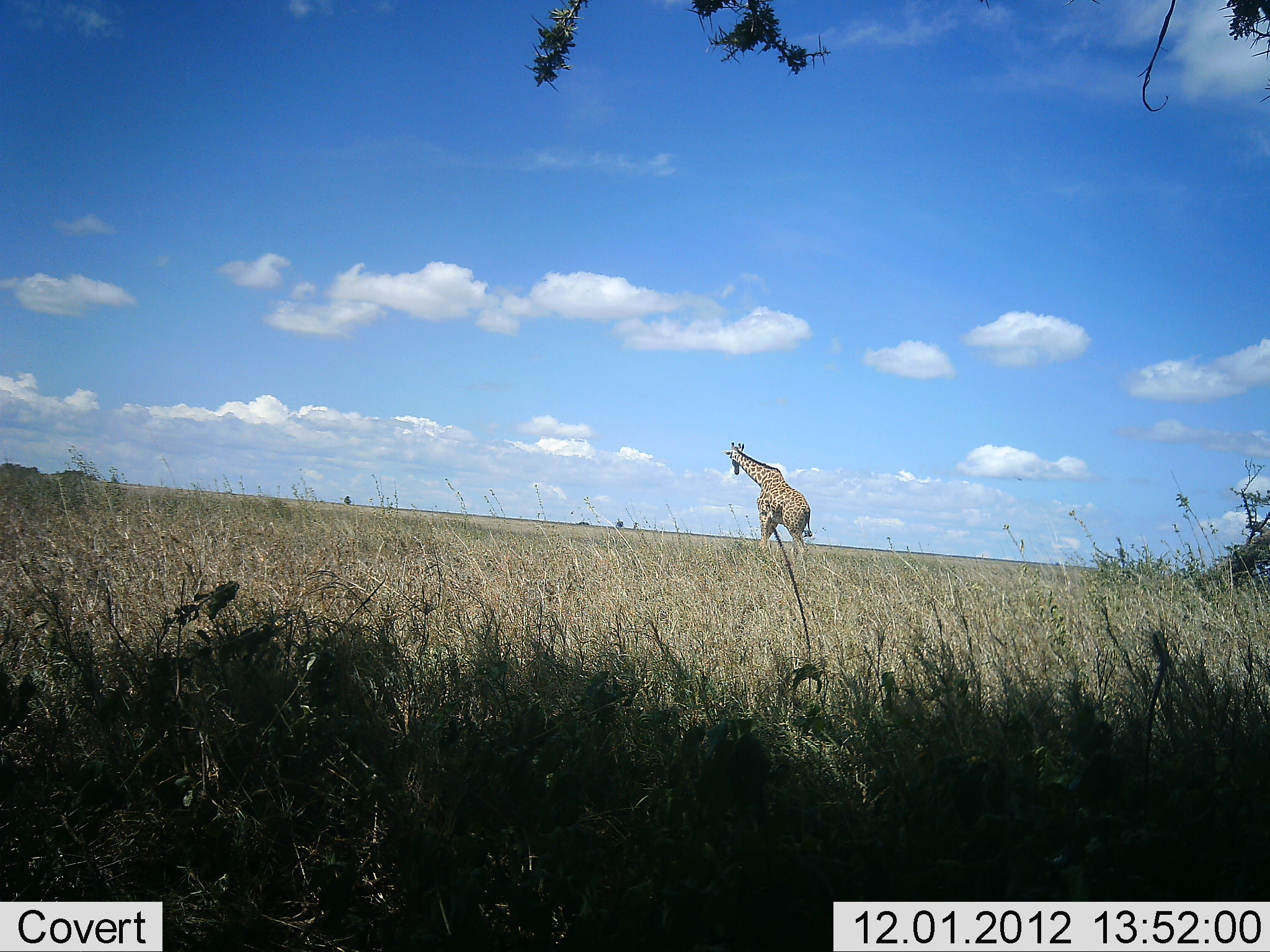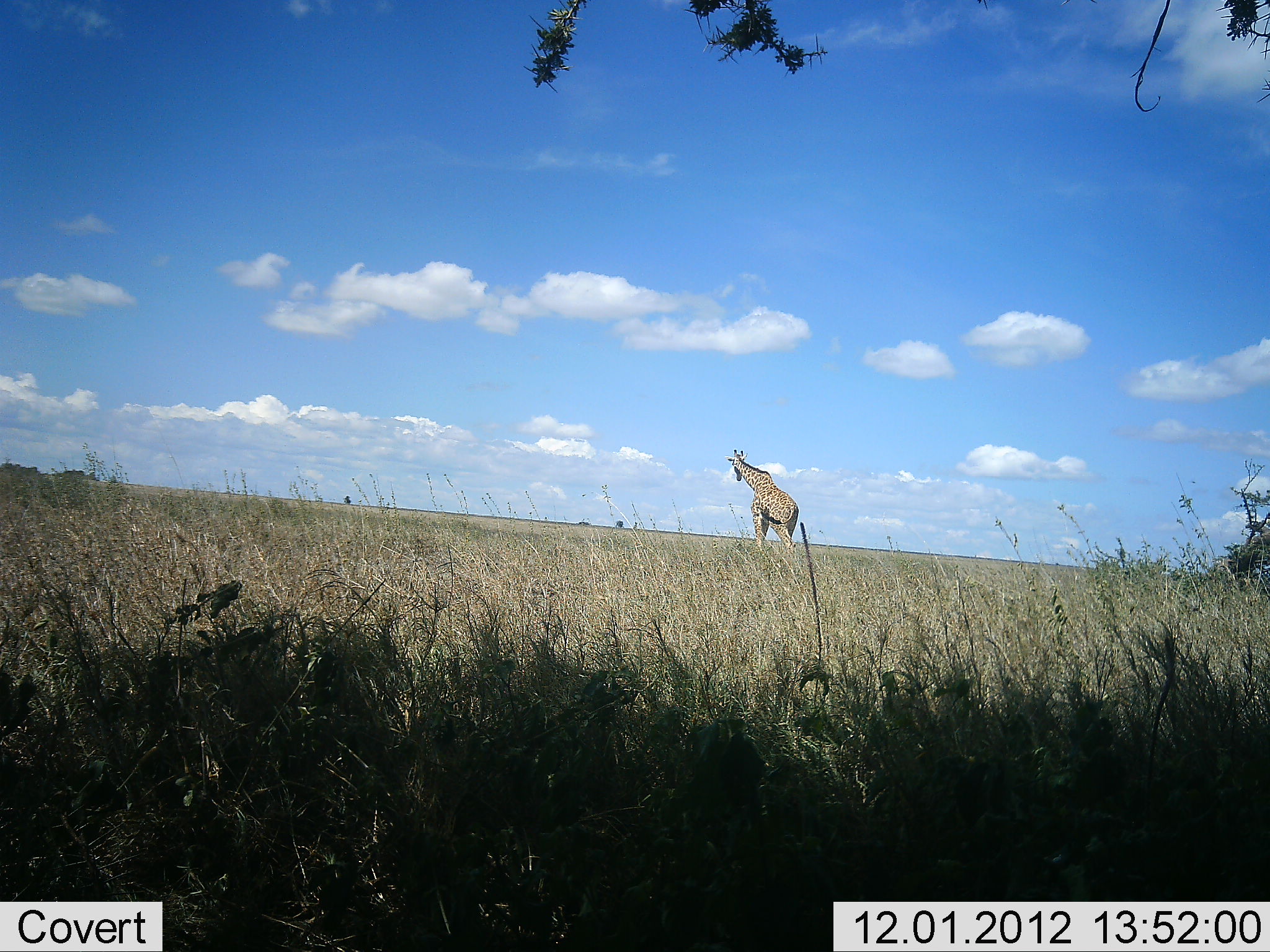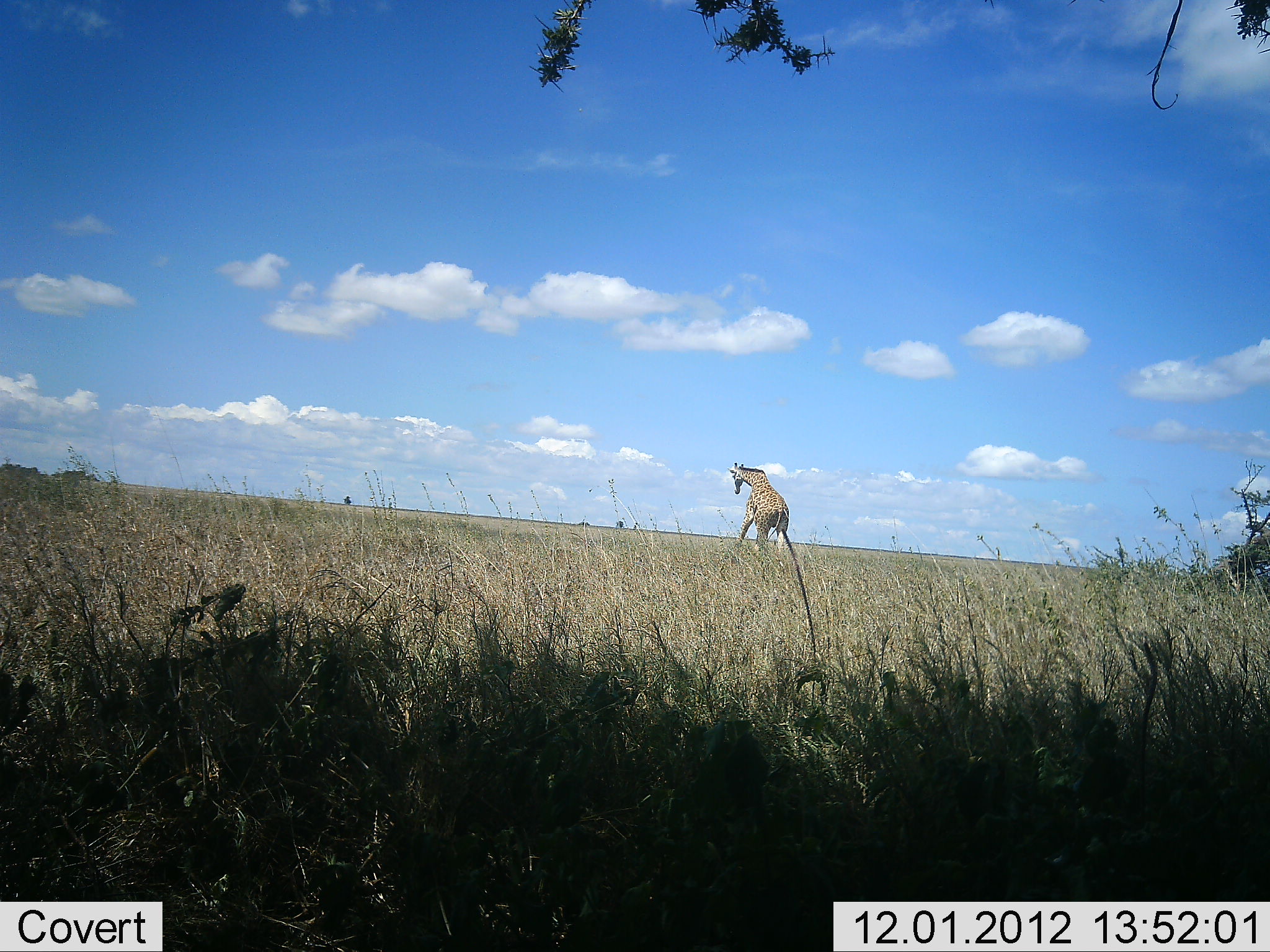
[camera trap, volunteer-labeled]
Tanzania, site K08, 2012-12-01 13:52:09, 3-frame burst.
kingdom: Animalia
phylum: Chordata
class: Mammalia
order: Artiodactyla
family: Giraffidae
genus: Giraffa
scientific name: Giraffa camelopardalis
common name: giraffe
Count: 1.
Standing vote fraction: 10%.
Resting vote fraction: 0%.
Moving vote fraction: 90%.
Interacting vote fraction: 0%.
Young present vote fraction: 0%.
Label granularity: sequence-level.